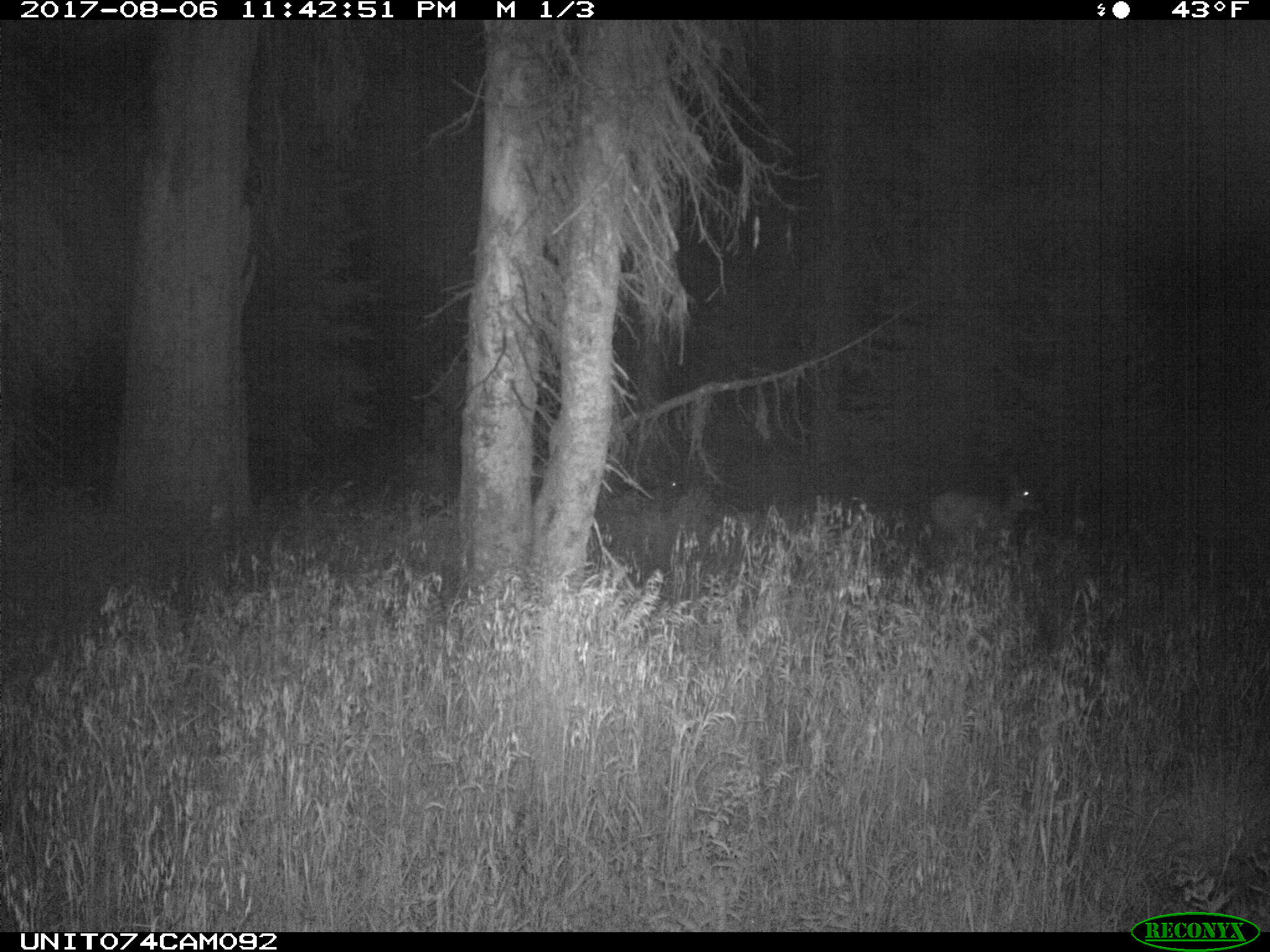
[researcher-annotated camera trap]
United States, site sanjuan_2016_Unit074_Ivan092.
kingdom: Animalia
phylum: Chordata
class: Mammalia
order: Artiodactyla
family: Cervidae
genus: Odocoileus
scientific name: Odocoileus hemionus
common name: mule deer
Odocoileus hemionus (mule deer).